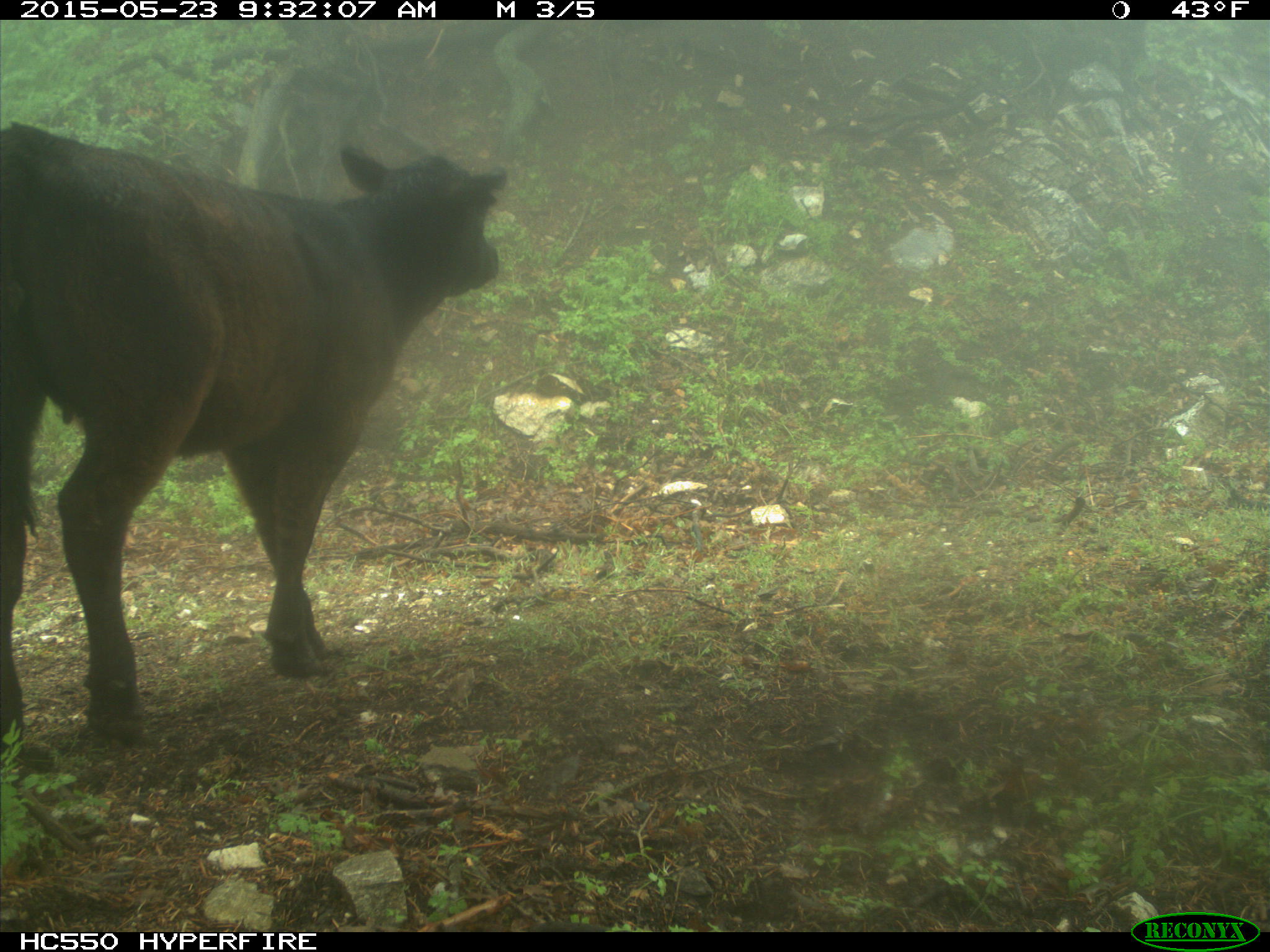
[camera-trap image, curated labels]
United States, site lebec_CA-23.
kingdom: Animalia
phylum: Chordata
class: Mammalia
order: Artiodactyla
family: Bovidae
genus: Bos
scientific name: Bos taurus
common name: domestic cow